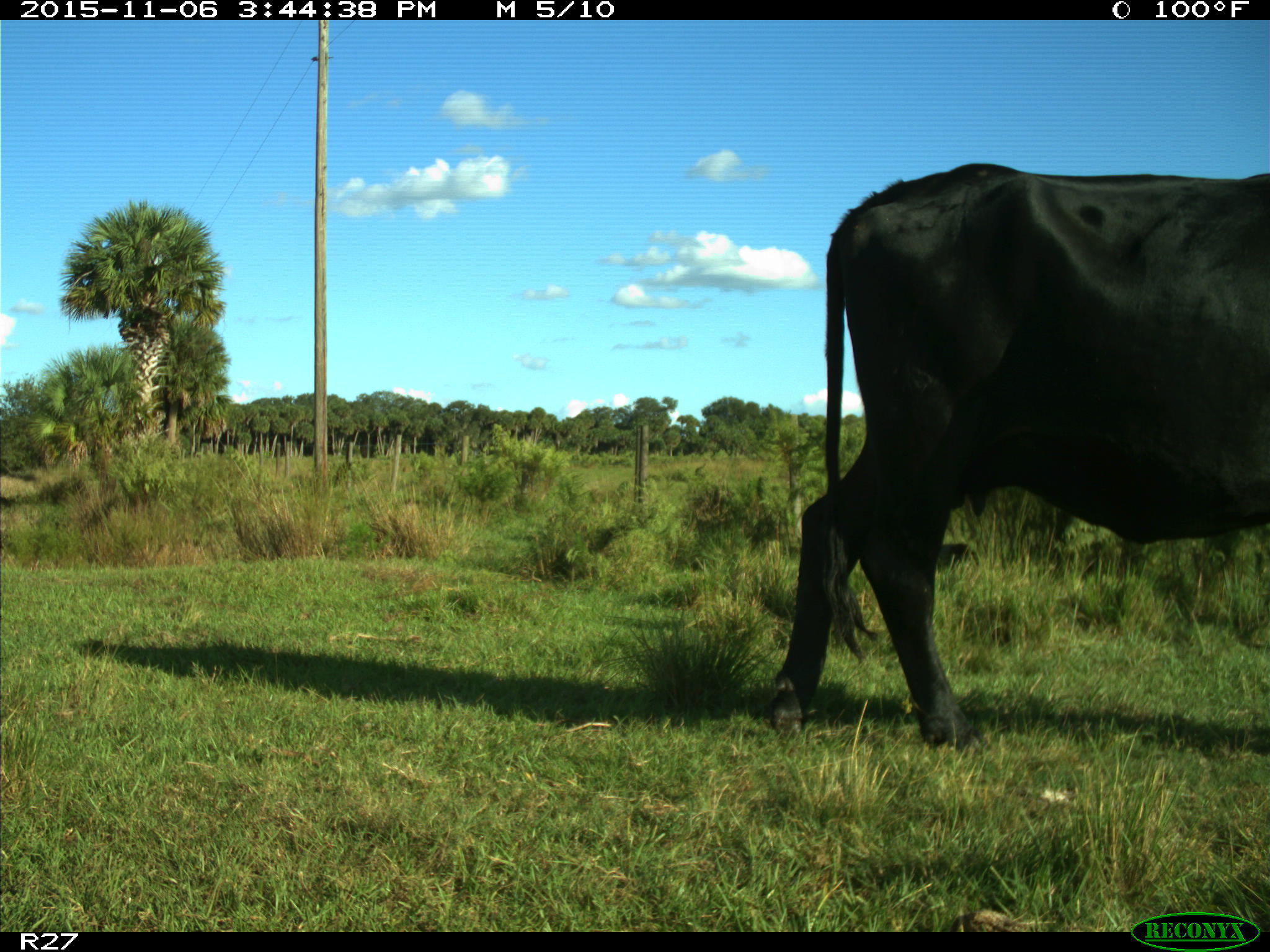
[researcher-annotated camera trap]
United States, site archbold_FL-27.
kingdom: Animalia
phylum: Chordata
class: Mammalia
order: Artiodactyla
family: Bovidae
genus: Bos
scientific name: Bos taurus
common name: domestic cow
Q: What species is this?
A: Bos taurus (domestic cow).